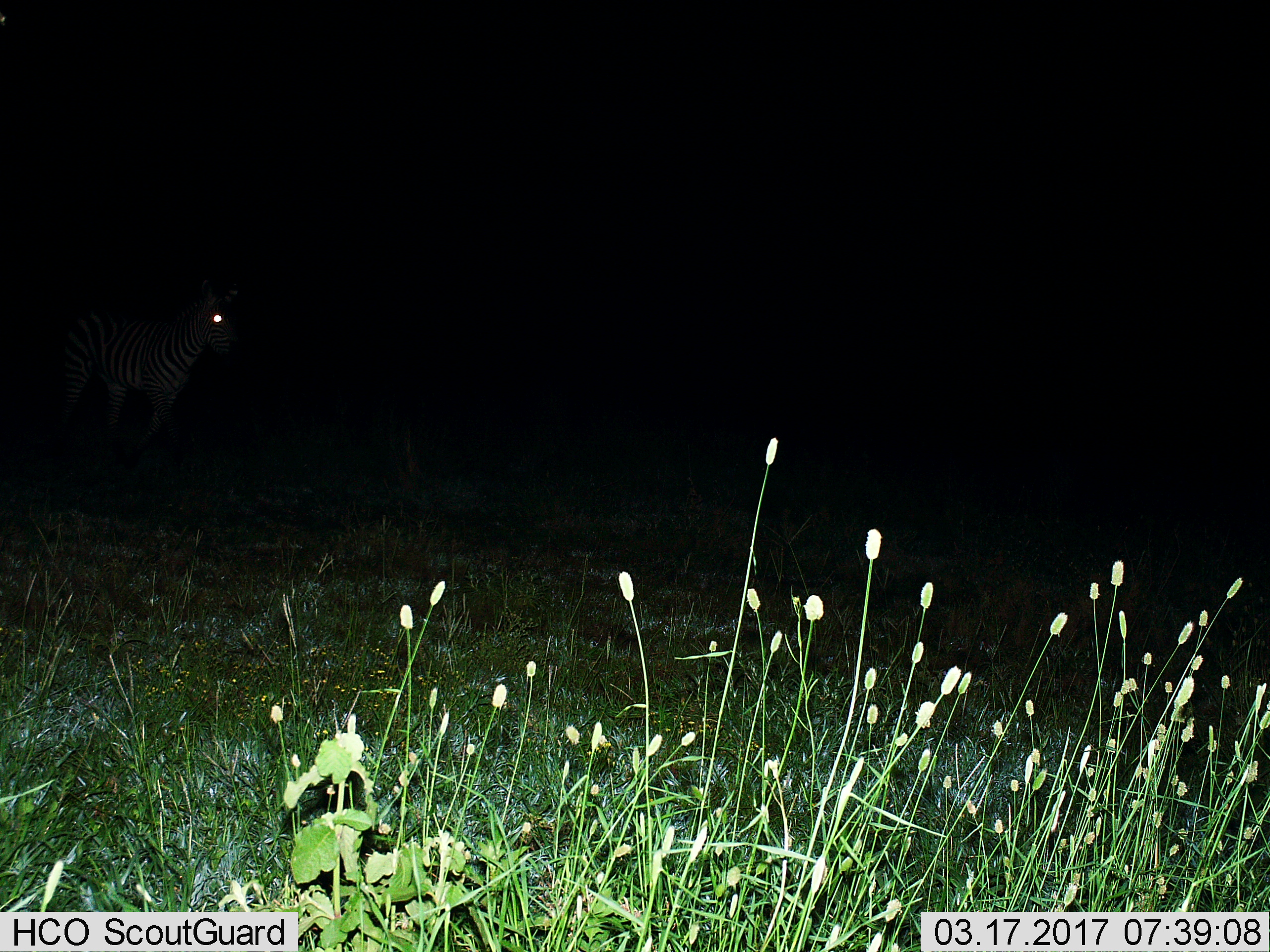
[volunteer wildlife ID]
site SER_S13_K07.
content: unidentified animal